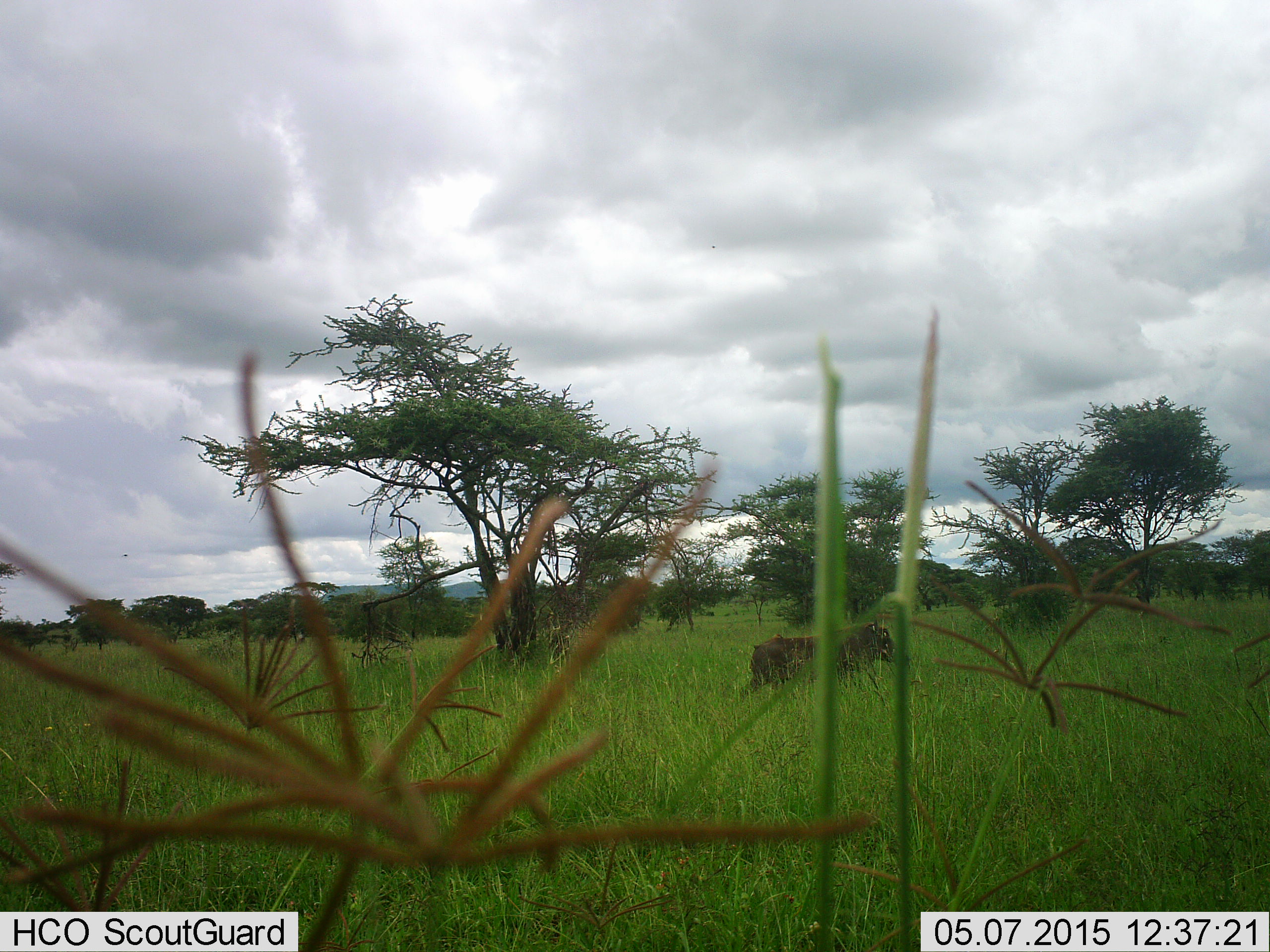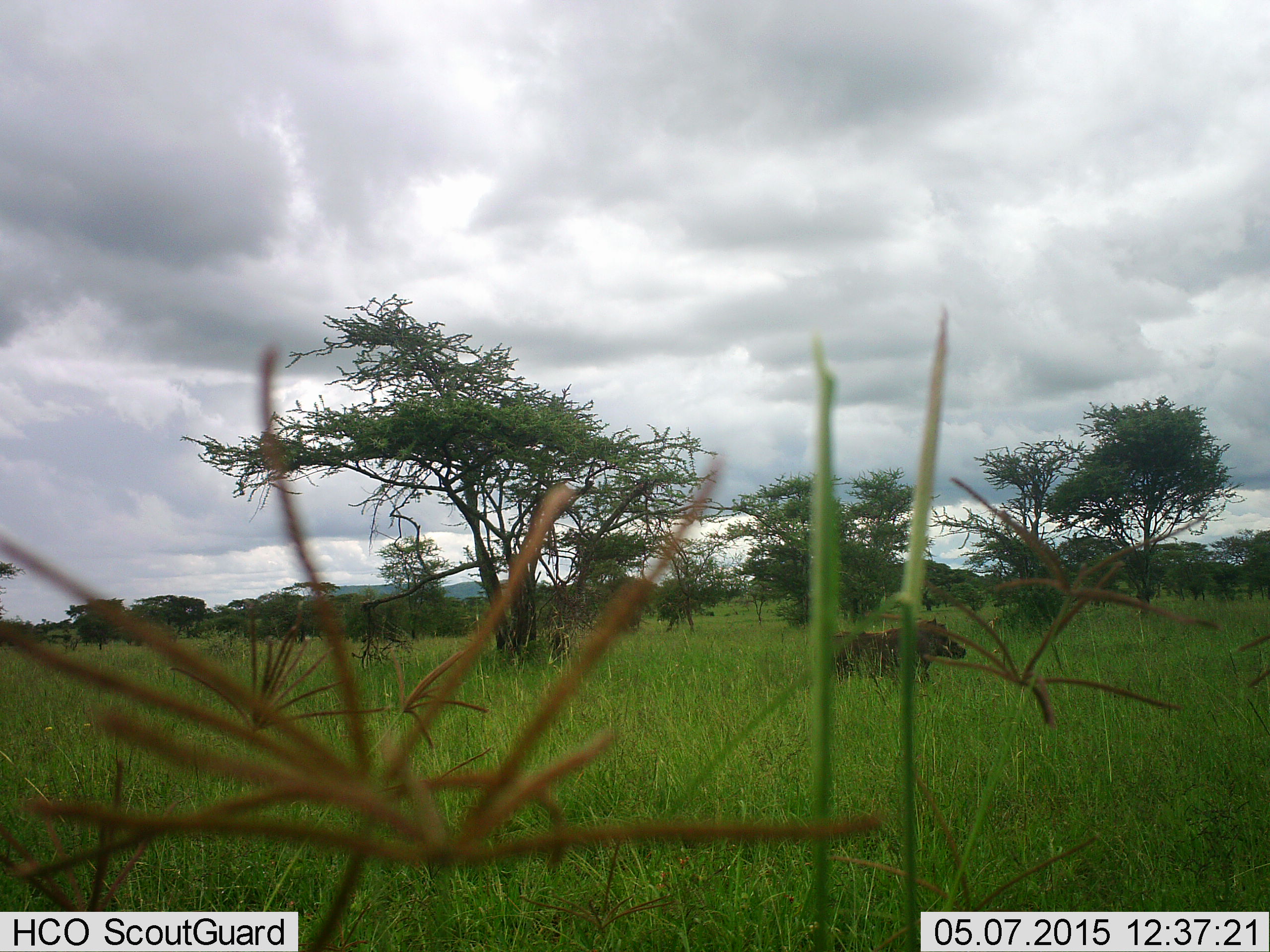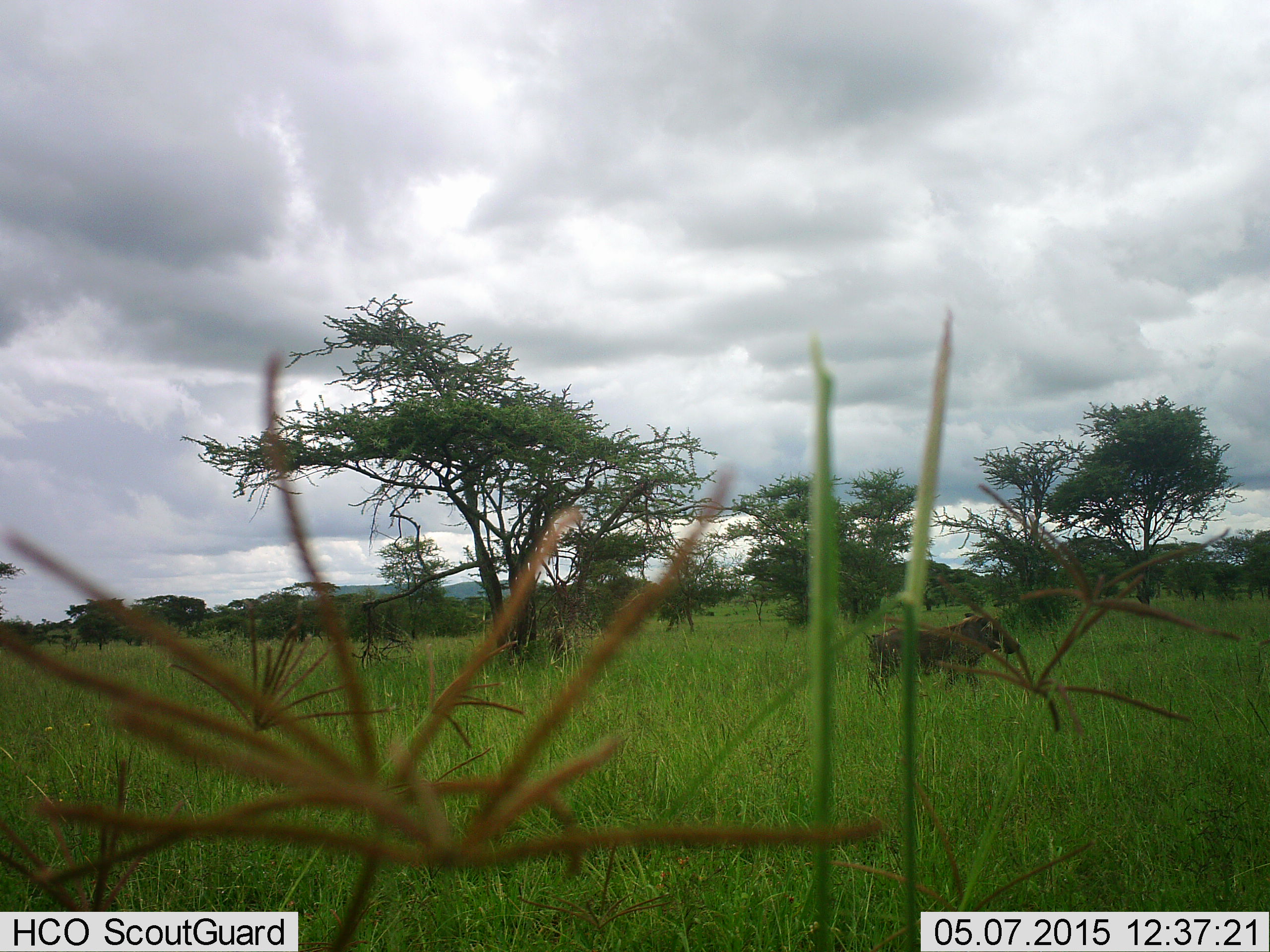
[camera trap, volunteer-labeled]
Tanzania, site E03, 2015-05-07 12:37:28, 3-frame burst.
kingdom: Animalia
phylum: Chordata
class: Mammalia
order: Artiodactyla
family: Suidae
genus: Phacochoerus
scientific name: Phacochoerus africanus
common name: warthog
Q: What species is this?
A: Warthog (Phacochoerus africanus).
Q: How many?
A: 1.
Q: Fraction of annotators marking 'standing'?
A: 0%.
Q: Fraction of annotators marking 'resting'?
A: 0%.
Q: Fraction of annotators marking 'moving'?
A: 100%.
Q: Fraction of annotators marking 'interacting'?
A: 0%.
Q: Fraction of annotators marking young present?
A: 0%.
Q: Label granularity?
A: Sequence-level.